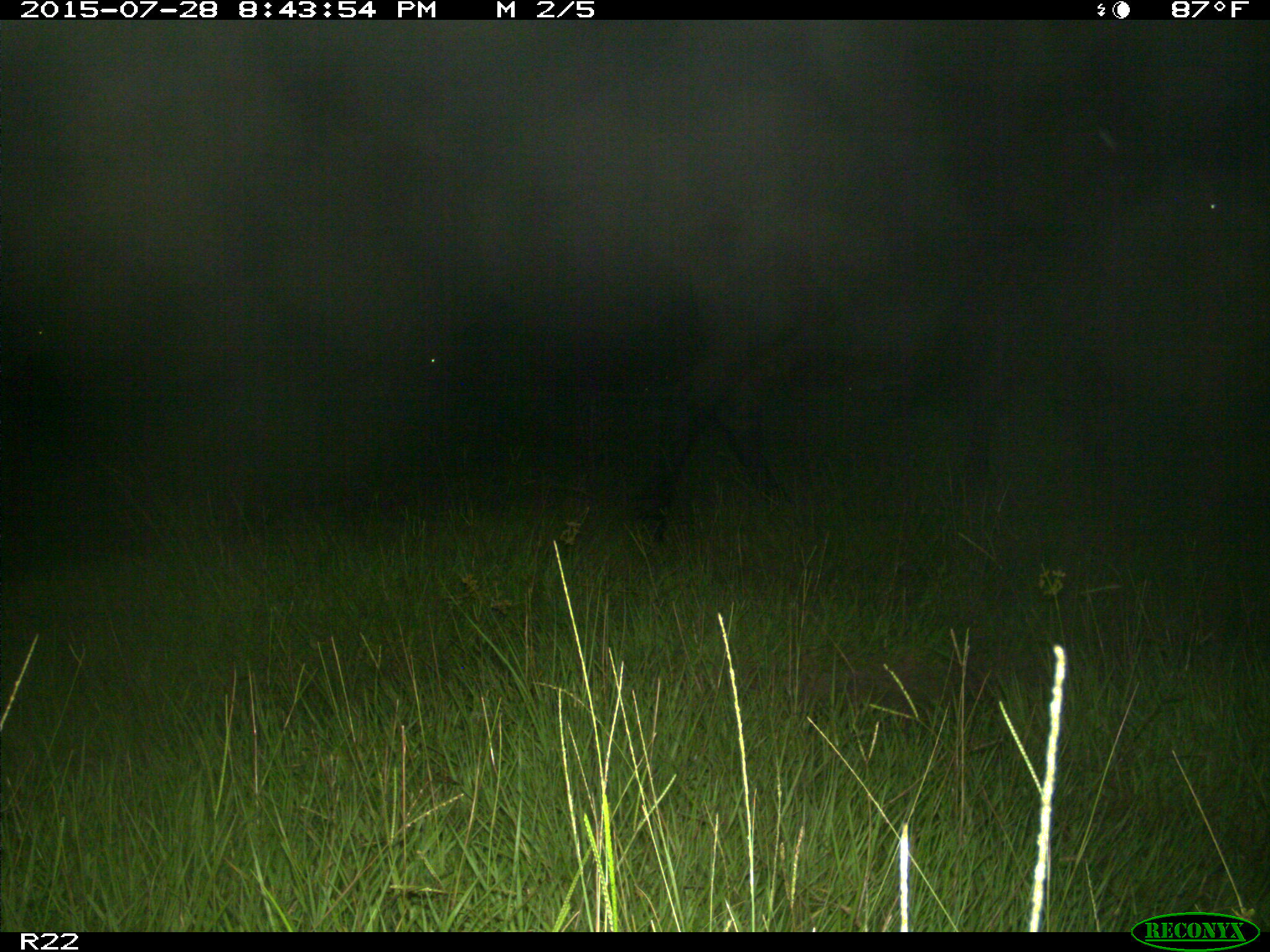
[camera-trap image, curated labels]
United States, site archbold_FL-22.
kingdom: Animalia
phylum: Chordata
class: Mammalia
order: Artiodactyla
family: Bovidae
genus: Bos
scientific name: Bos taurus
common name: domestic cow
Bos taurus (domestic cow).